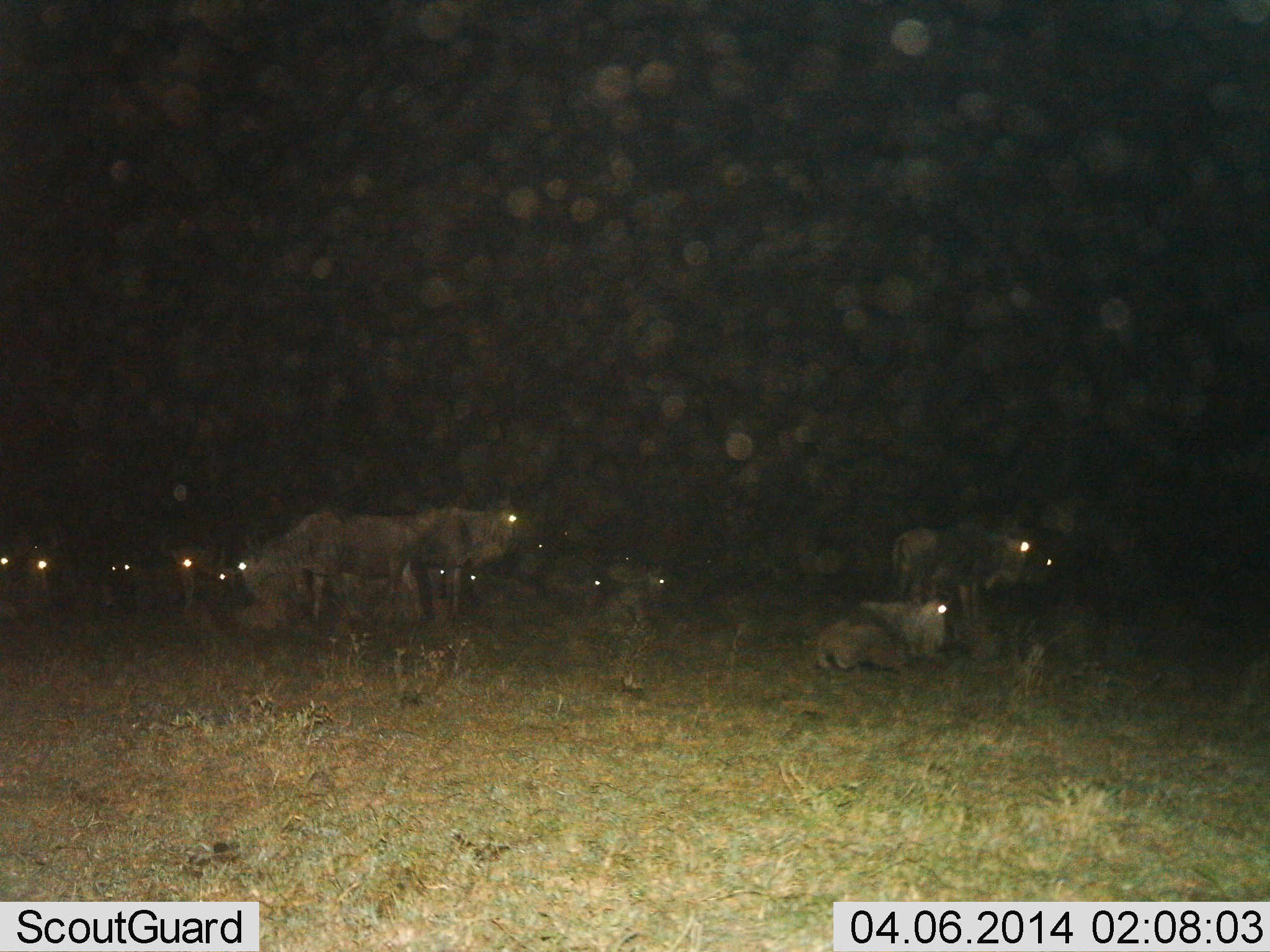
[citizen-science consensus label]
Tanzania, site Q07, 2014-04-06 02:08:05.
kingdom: Animalia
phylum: Chordata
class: Mammalia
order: Artiodactyla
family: Bovidae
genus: Connochaetes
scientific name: Connochaetes taurinus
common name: blue wildebeest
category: wildebeest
Wildebeest (blue wildebeest) (Connochaetes taurinus), count 11-50. Behavior (volunteer vote fractions): standing 100%, resting 90%, moving 10%, interacting 0%. Young present (vote fraction): 10%. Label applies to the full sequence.